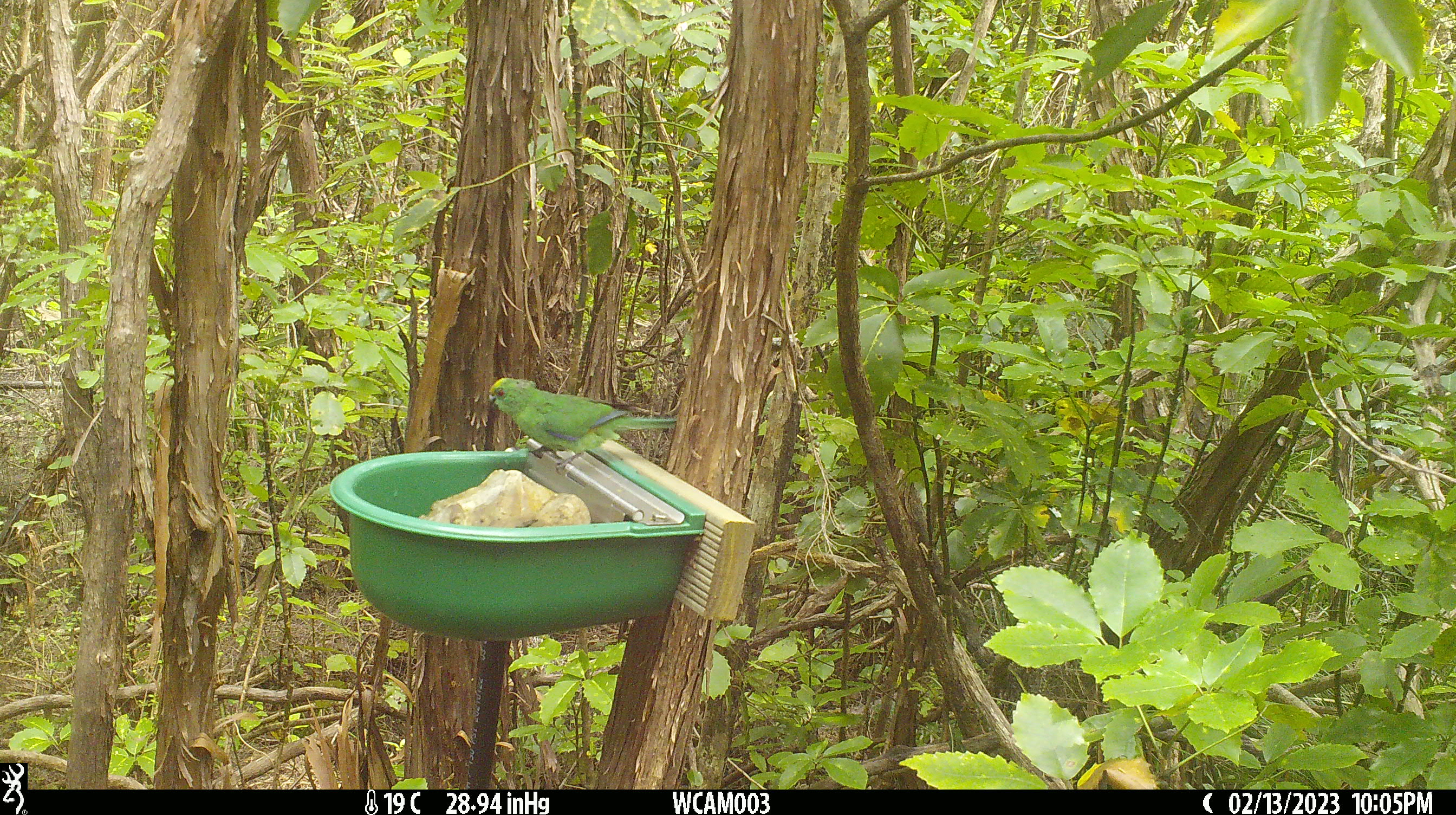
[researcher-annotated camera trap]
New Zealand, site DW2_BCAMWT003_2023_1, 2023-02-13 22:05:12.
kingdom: Animalia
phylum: Chordata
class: Aves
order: Psittaciformes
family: Psittaculidae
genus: Cyanoramphus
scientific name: Cyanoramphus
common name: parakeet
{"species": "parakeet (Cyanoramphus)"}